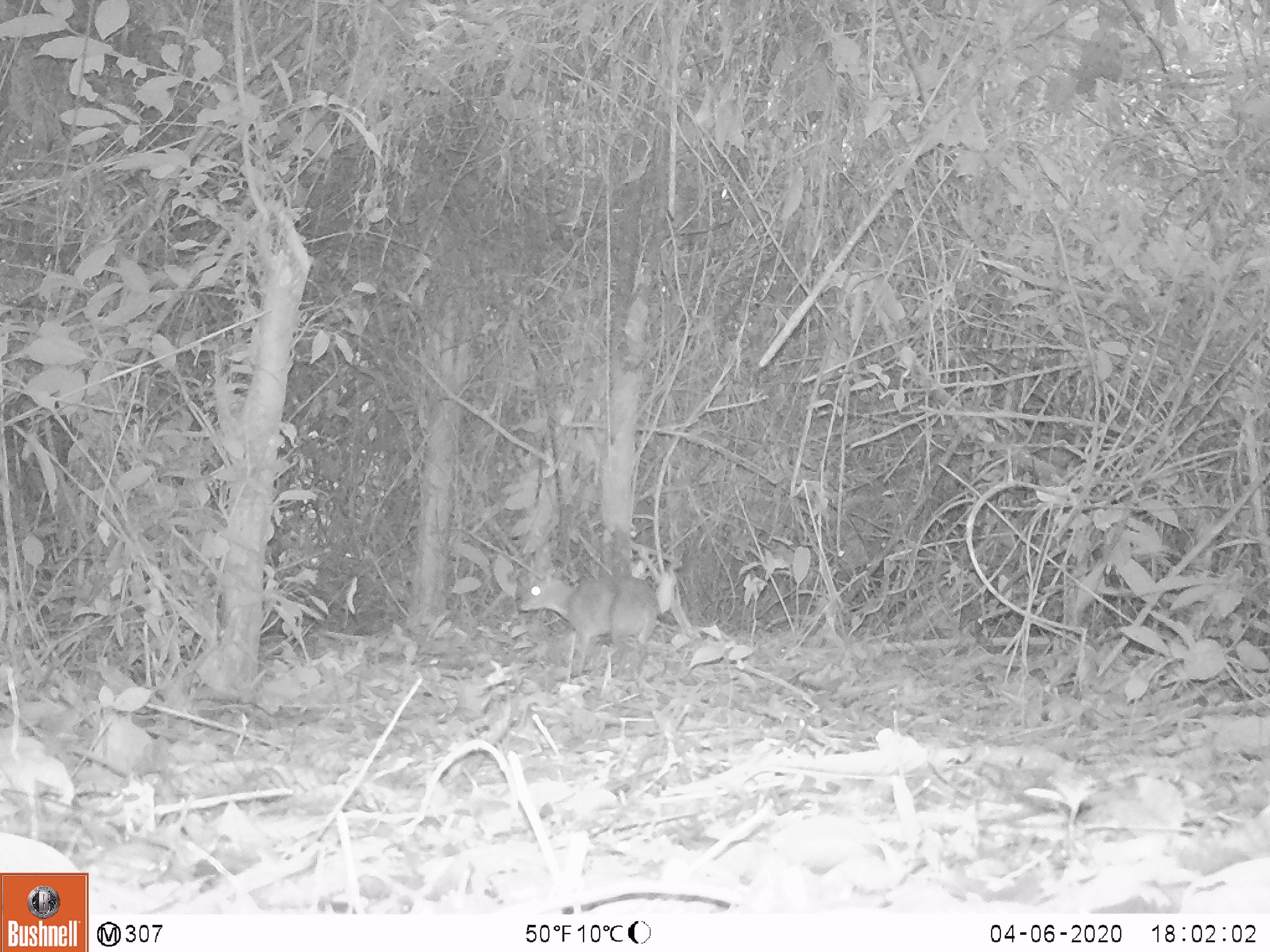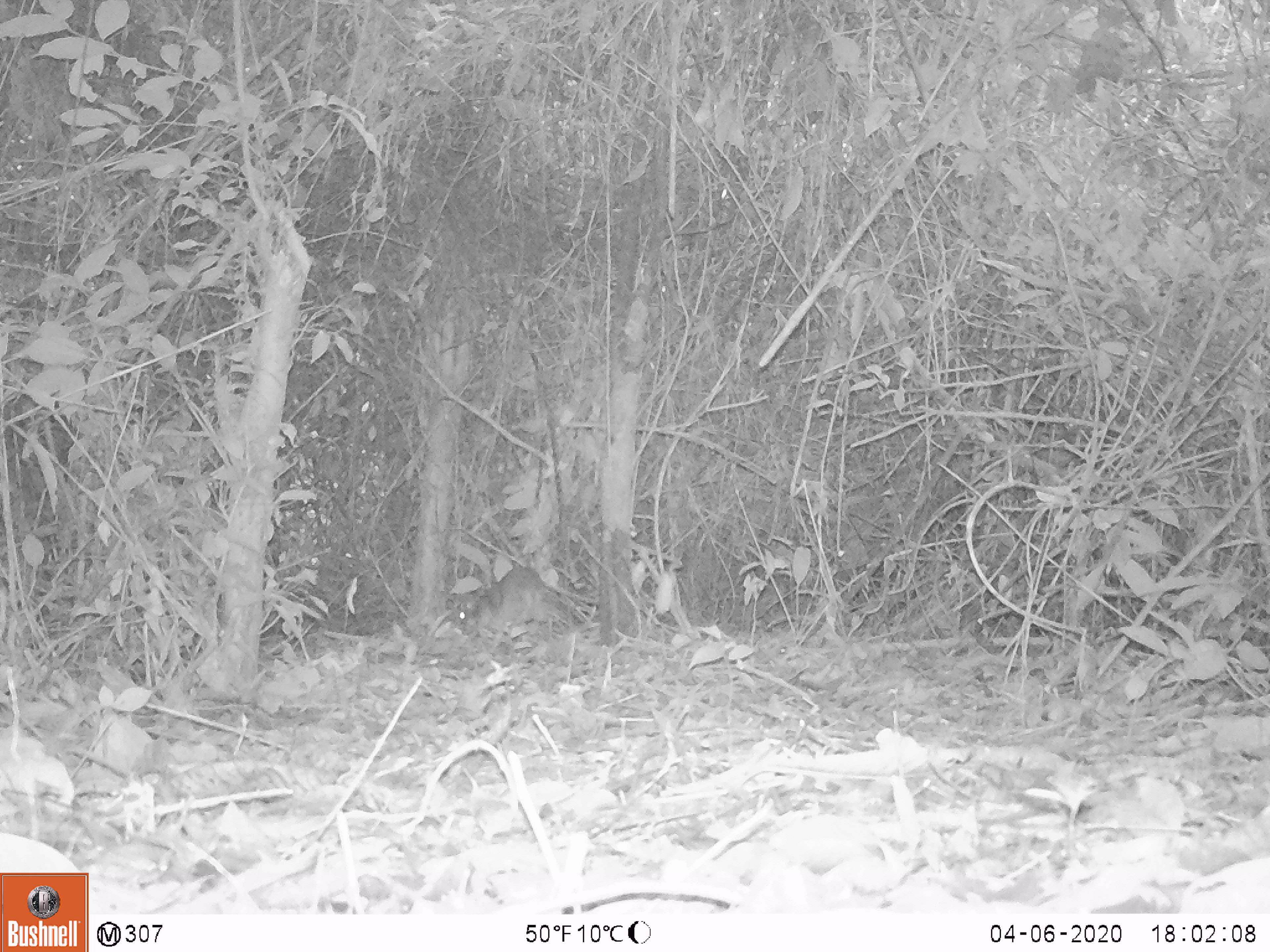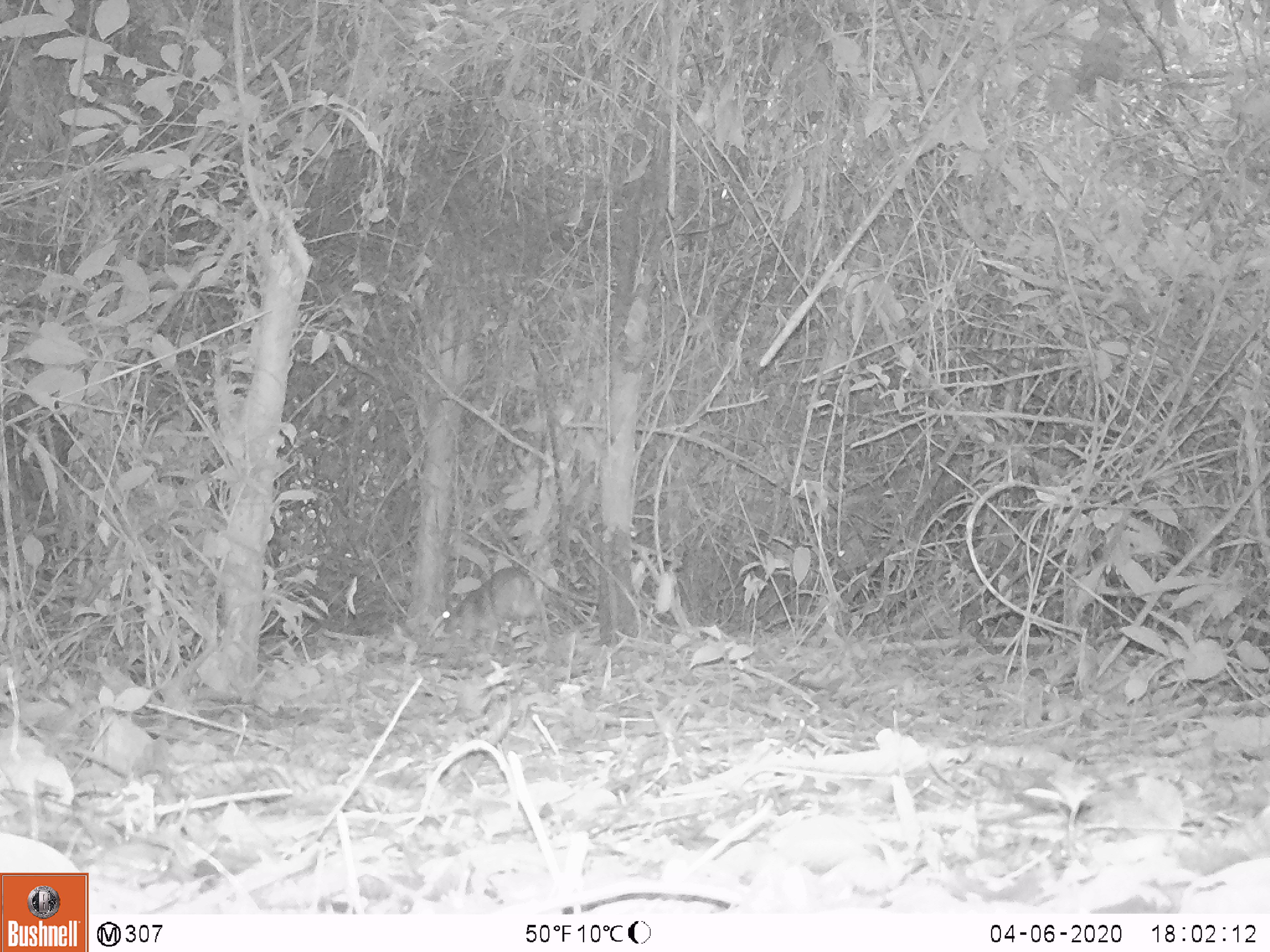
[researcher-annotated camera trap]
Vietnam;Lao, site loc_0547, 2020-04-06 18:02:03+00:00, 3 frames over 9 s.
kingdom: Animalia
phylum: Chordata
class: Mammalia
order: Artiodactyla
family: Tragulidae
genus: Moschiola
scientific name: Moschiola meminna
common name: chevrotain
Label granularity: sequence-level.